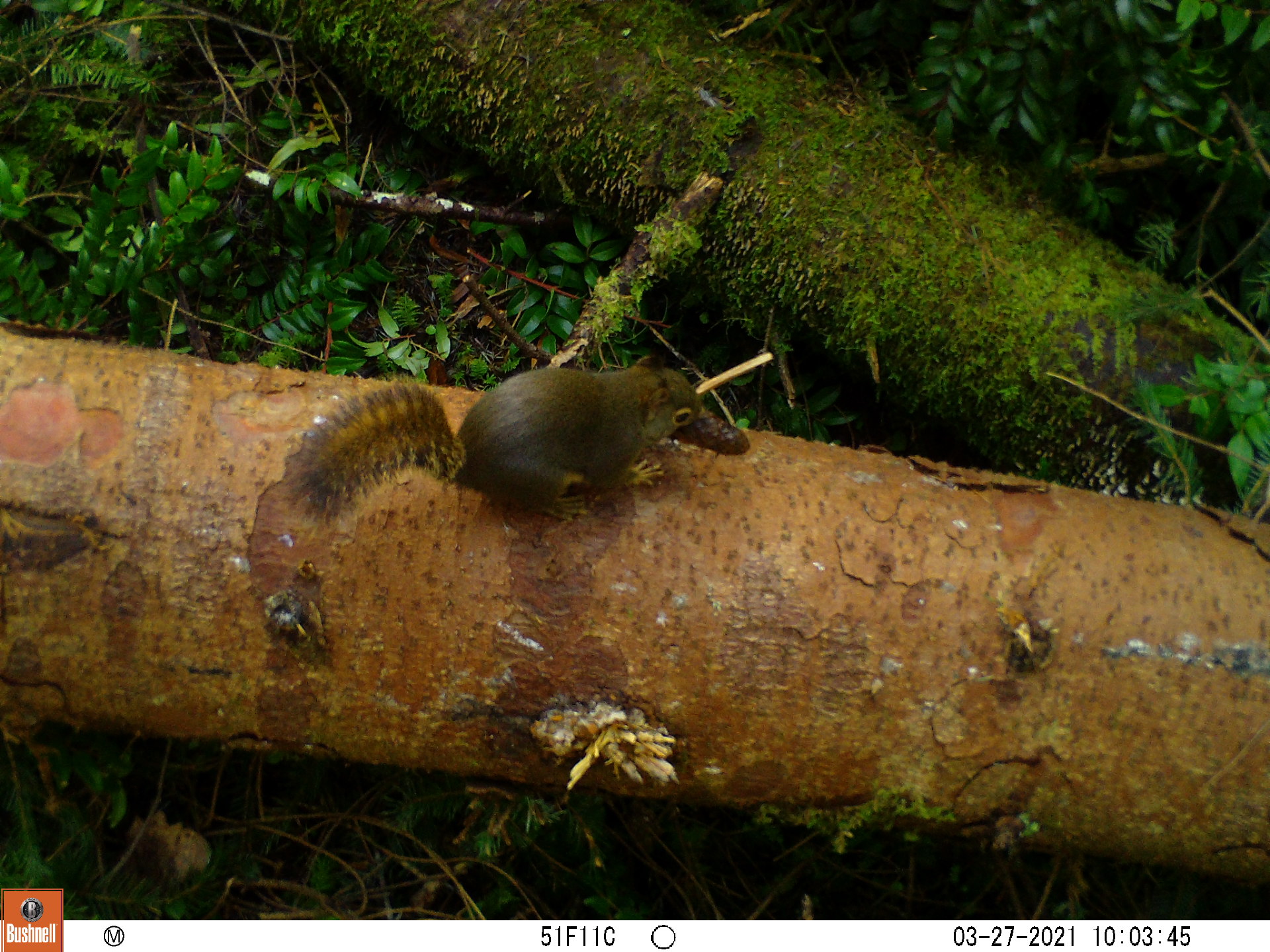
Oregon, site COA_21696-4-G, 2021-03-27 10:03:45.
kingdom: Animalia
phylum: Chordata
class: Mammalia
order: Rodentia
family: Sciuridae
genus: Tamiasciurus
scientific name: Tamiasciurus douglasii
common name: douglas squirrel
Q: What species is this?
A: Douglas squirrel (Tamiasciurus douglasii).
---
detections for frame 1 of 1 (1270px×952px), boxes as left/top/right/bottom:
douglas squirrel: 243/330/712/581